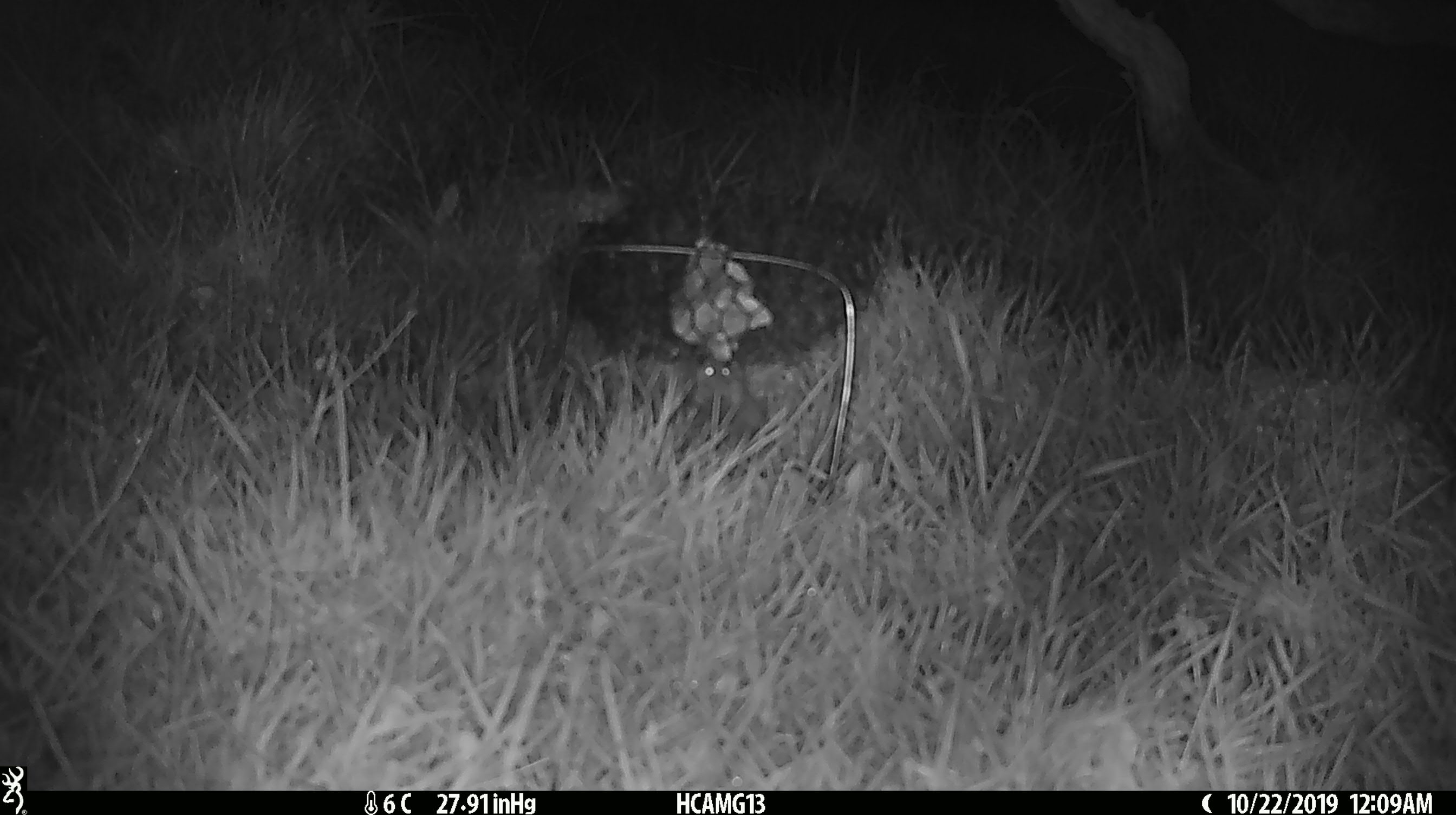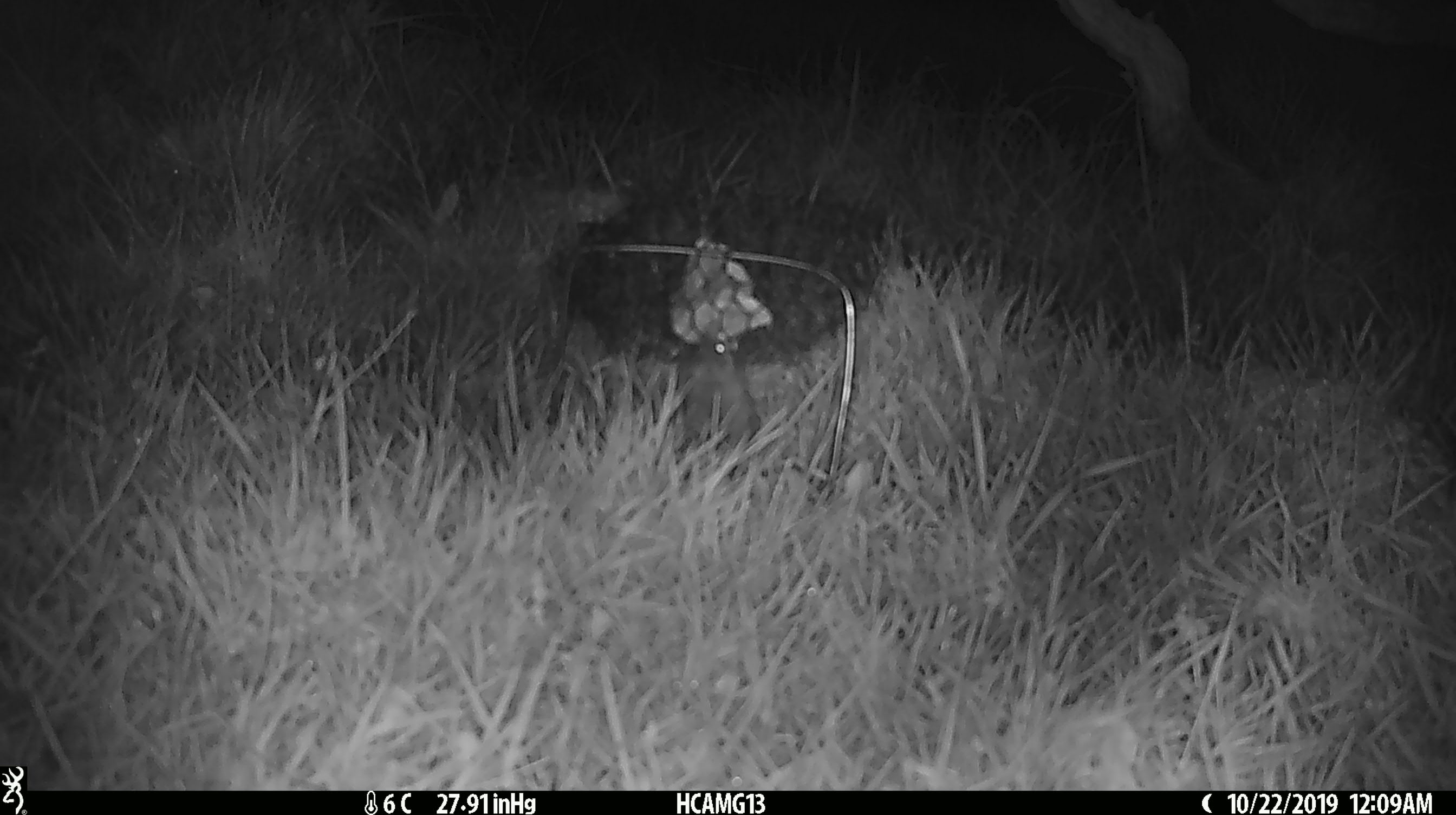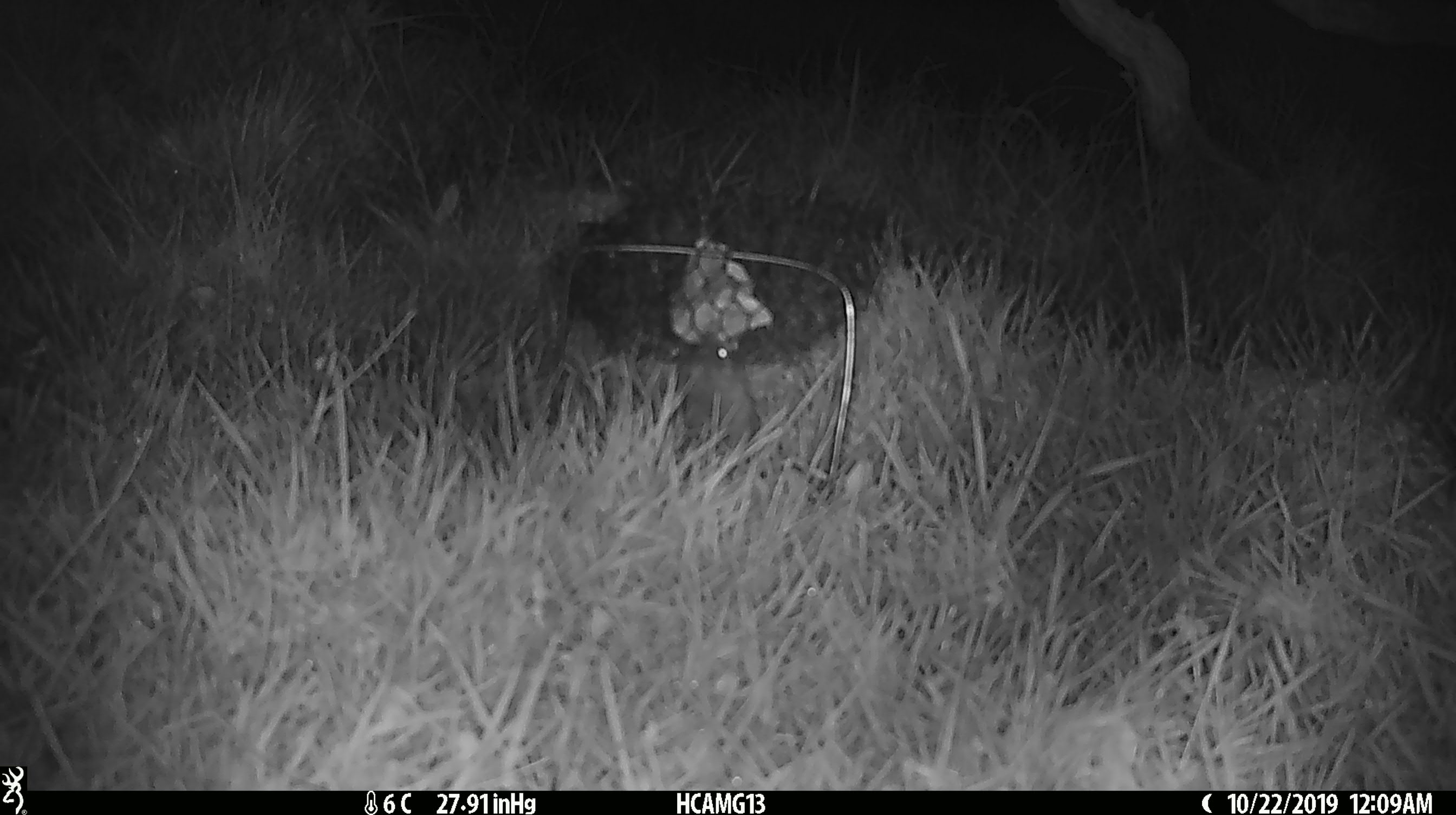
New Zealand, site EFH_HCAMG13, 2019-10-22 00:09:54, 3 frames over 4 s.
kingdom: Animalia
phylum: Chordata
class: Mammalia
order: Rodentia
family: Muridae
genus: Mus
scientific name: Mus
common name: mouse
Mouse (Mus).